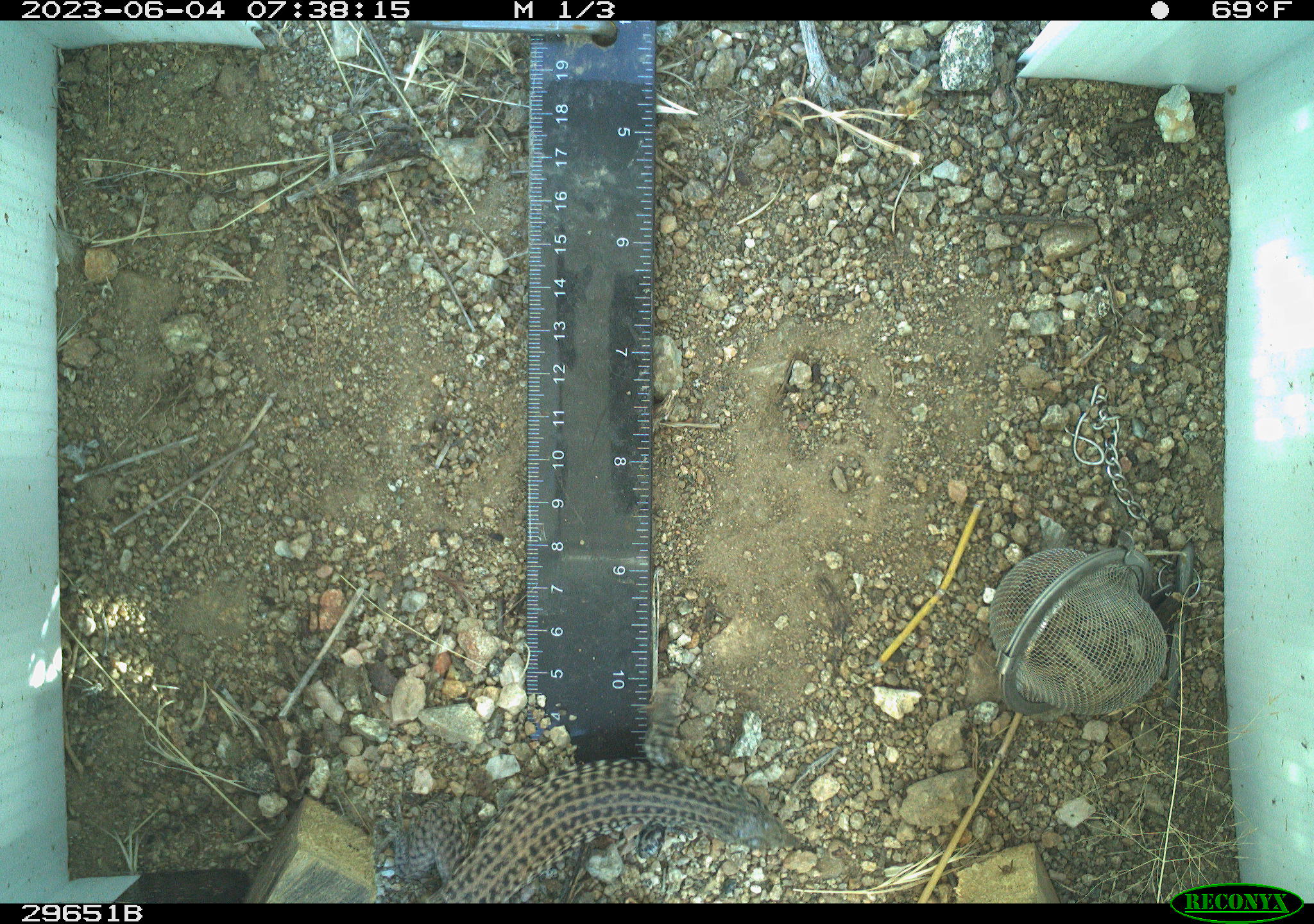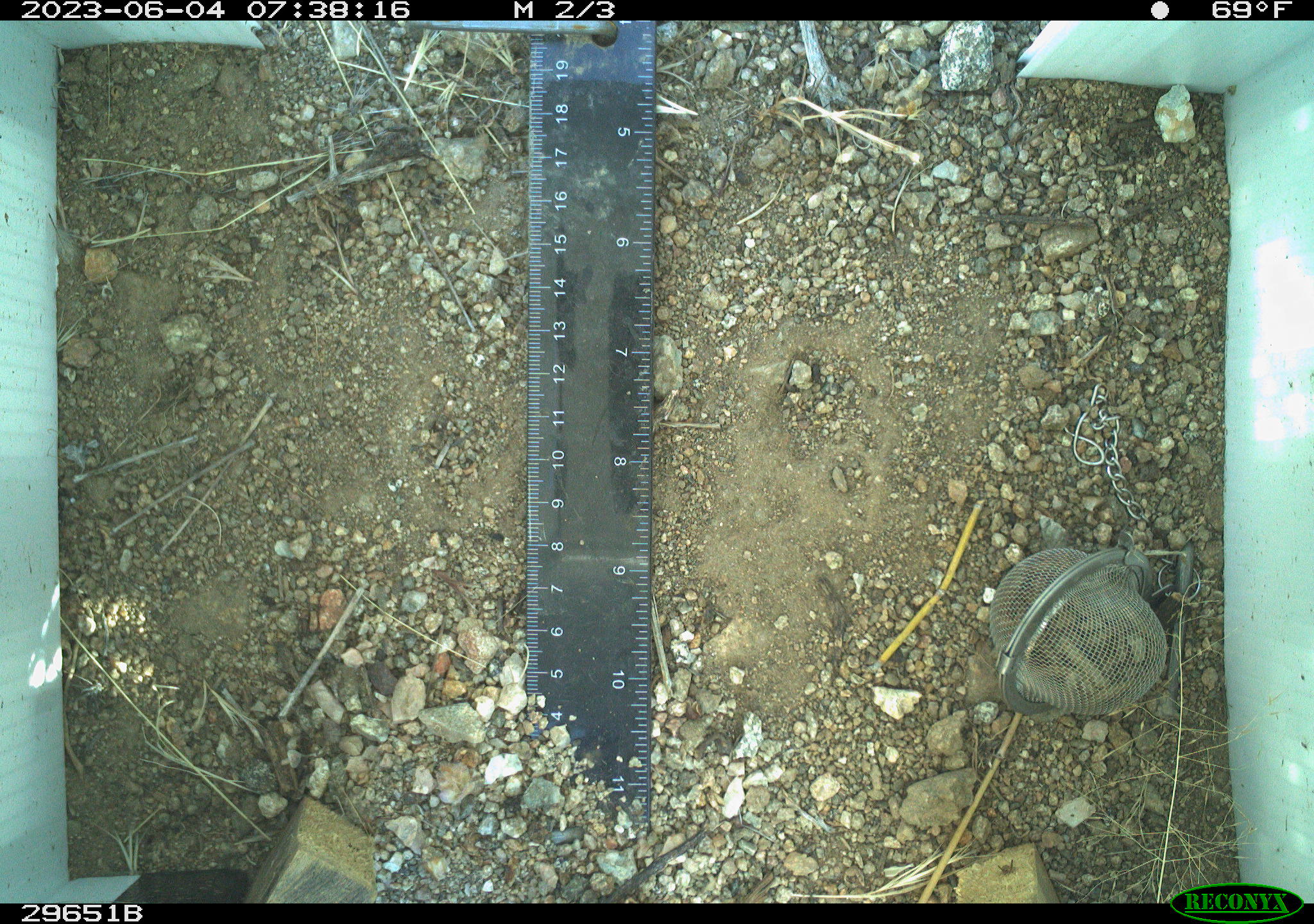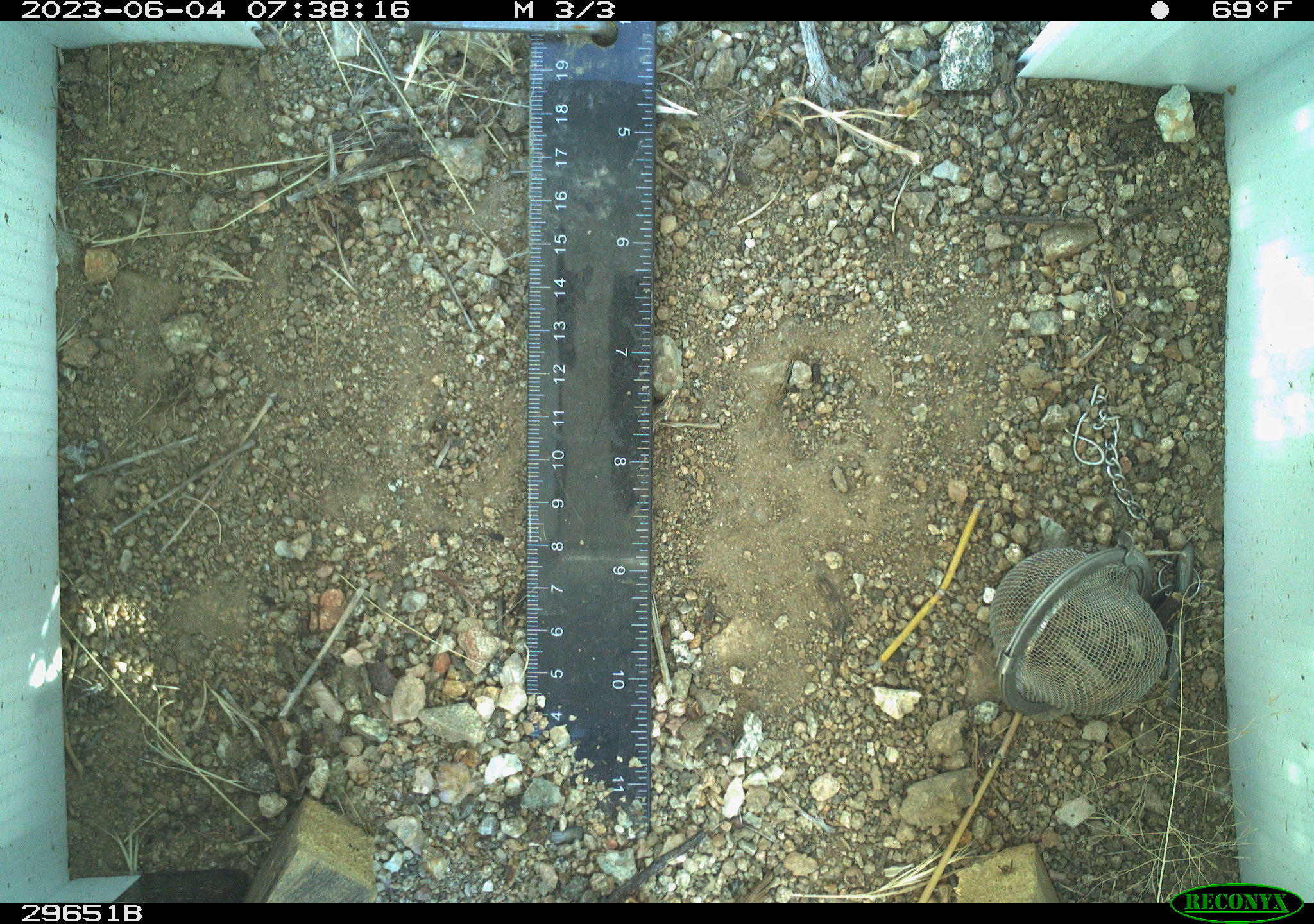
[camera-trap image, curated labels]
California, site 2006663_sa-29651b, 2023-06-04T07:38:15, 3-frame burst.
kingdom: Animalia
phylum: Chordata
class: Reptilia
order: Squamata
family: Teiidae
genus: Aspidoscelis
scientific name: Aspidoscelis tigris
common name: western whiptail